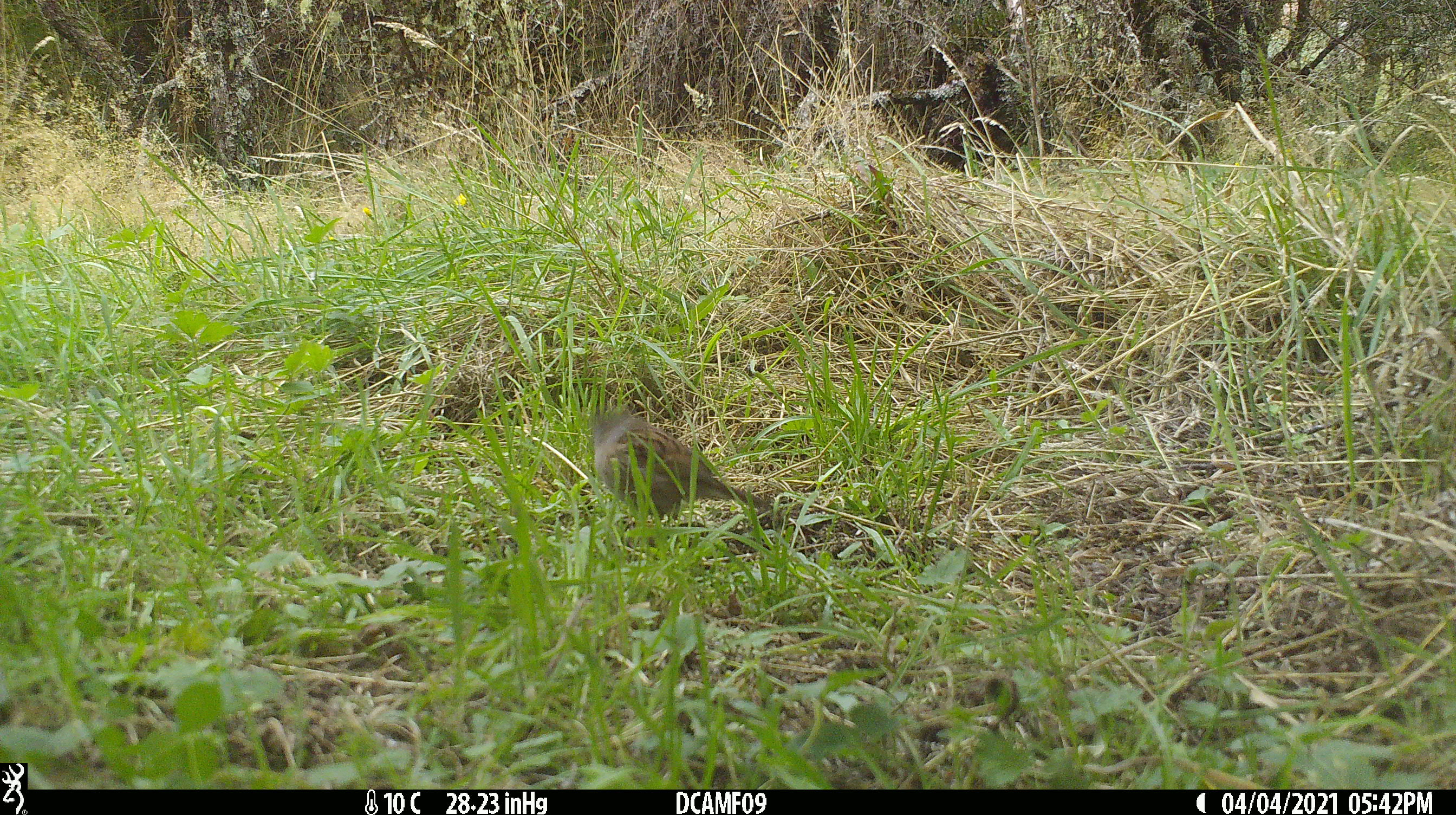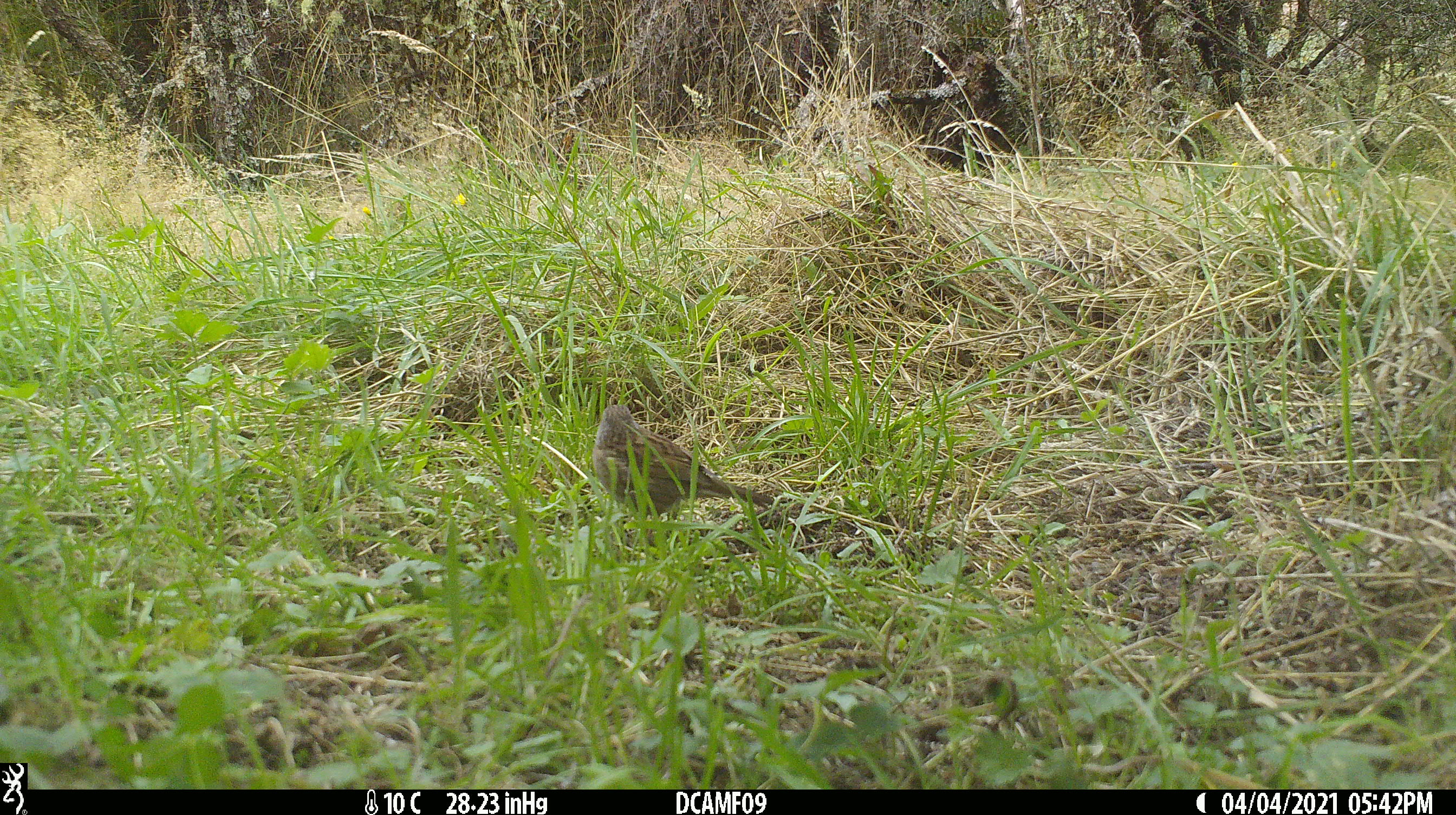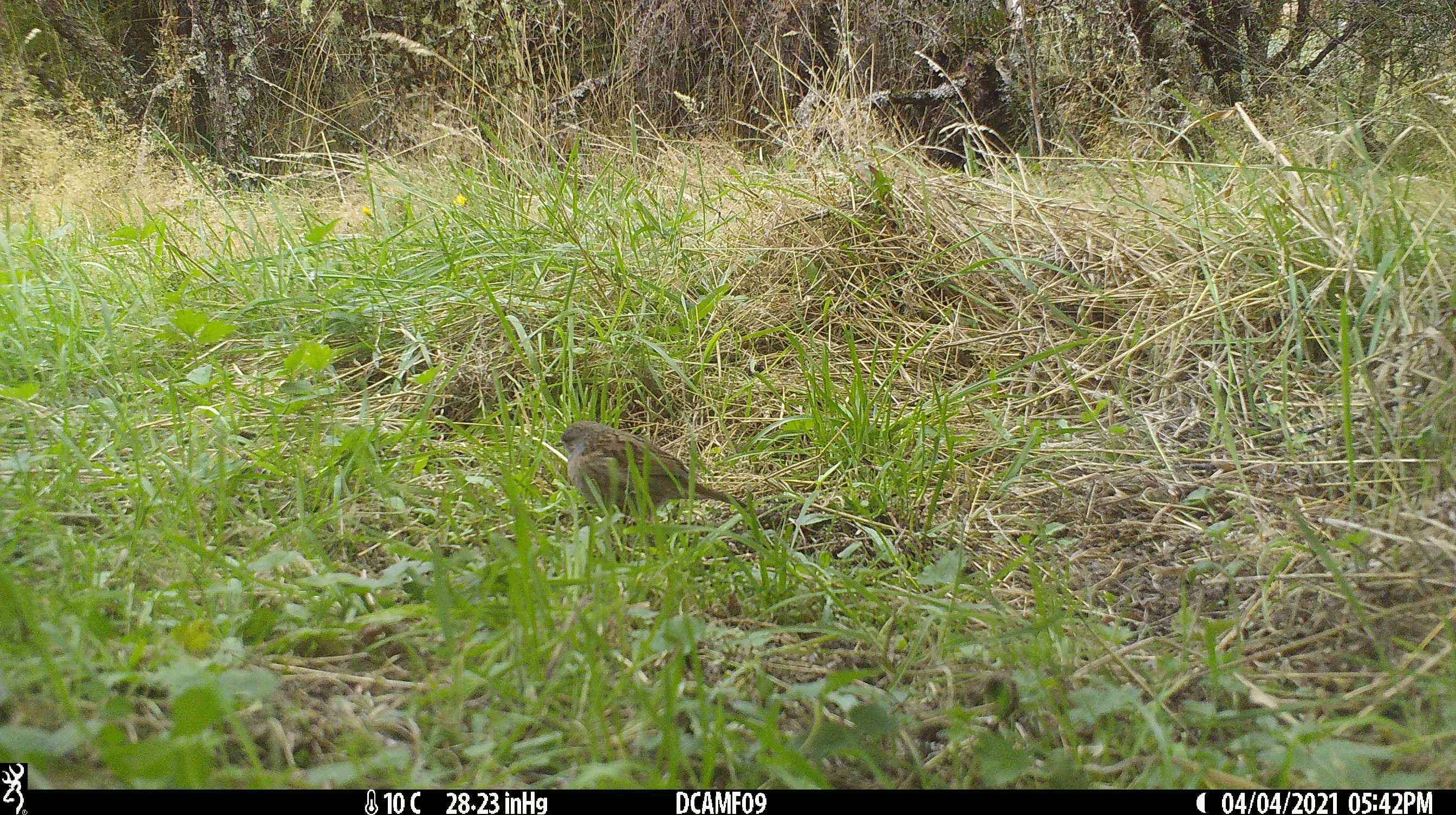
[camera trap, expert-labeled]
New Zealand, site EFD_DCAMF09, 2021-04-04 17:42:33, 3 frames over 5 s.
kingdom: Animalia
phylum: Chordata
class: Aves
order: Passeriformes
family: Prunellidae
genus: Prunella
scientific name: Prunella modularis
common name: dunnock